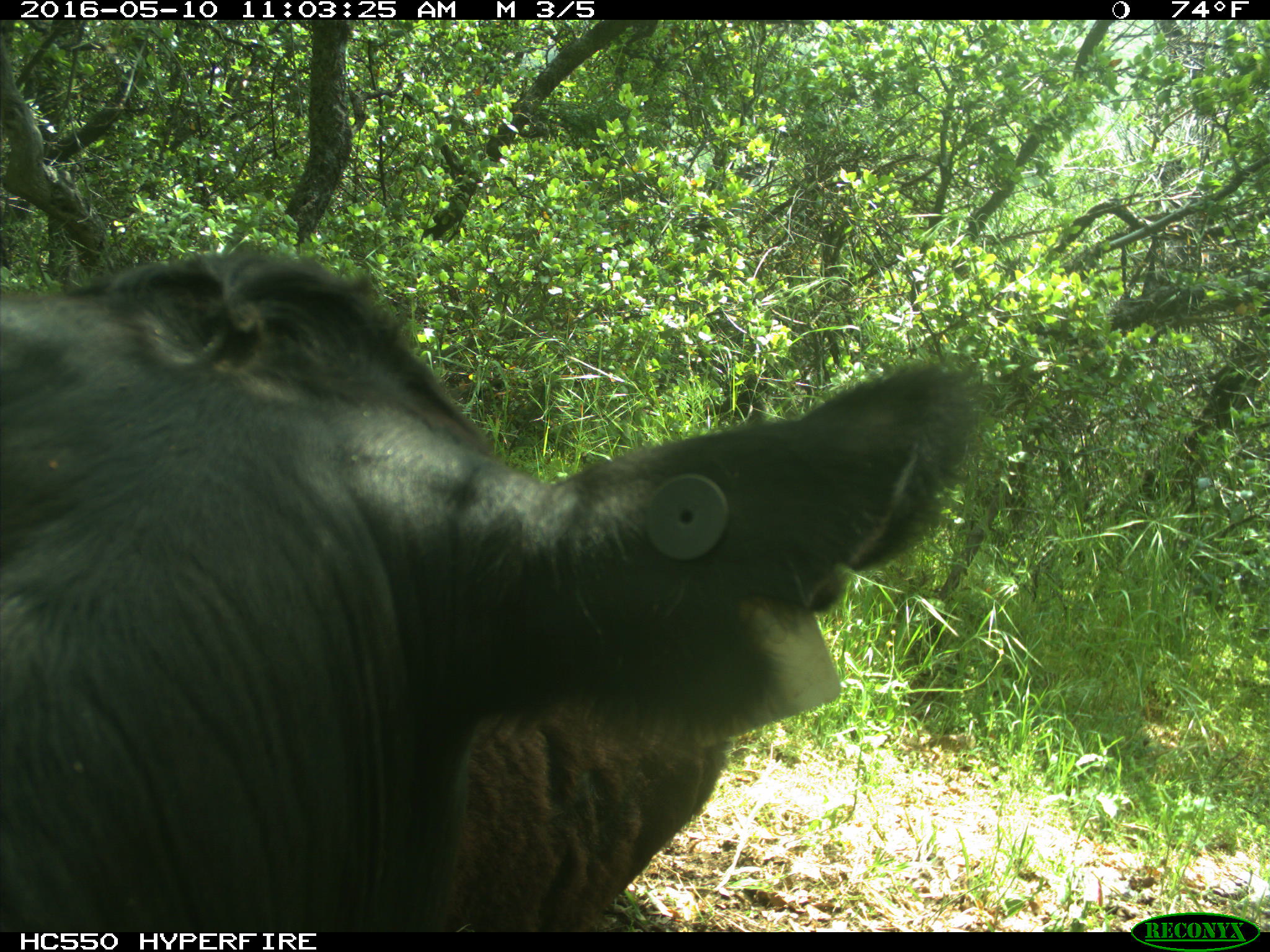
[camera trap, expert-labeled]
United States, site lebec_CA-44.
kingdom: Animalia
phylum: Chordata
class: Mammalia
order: Artiodactyla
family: Bovidae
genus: Bos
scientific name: Bos taurus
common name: domestic cow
Bos taurus (domestic cow).